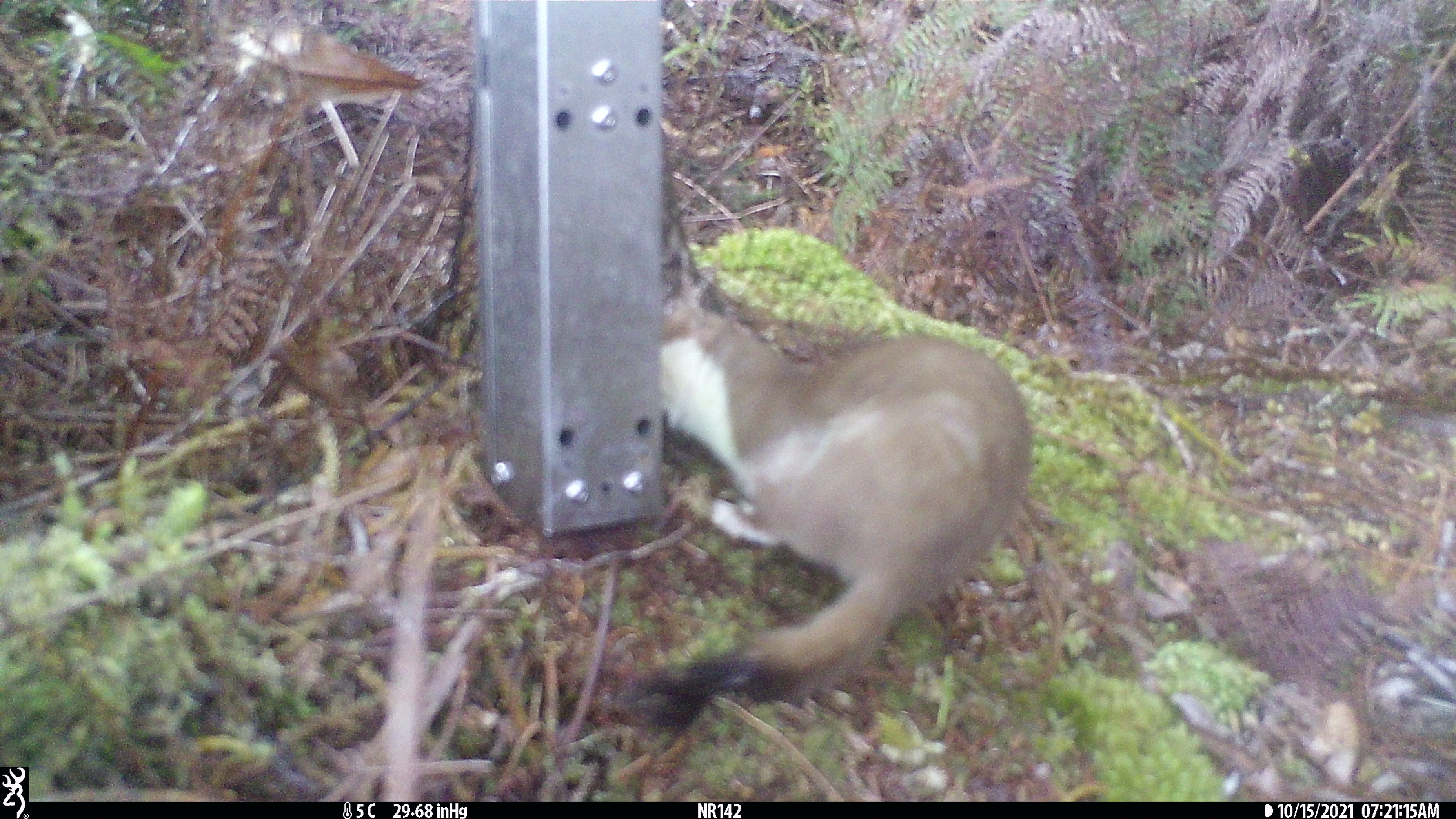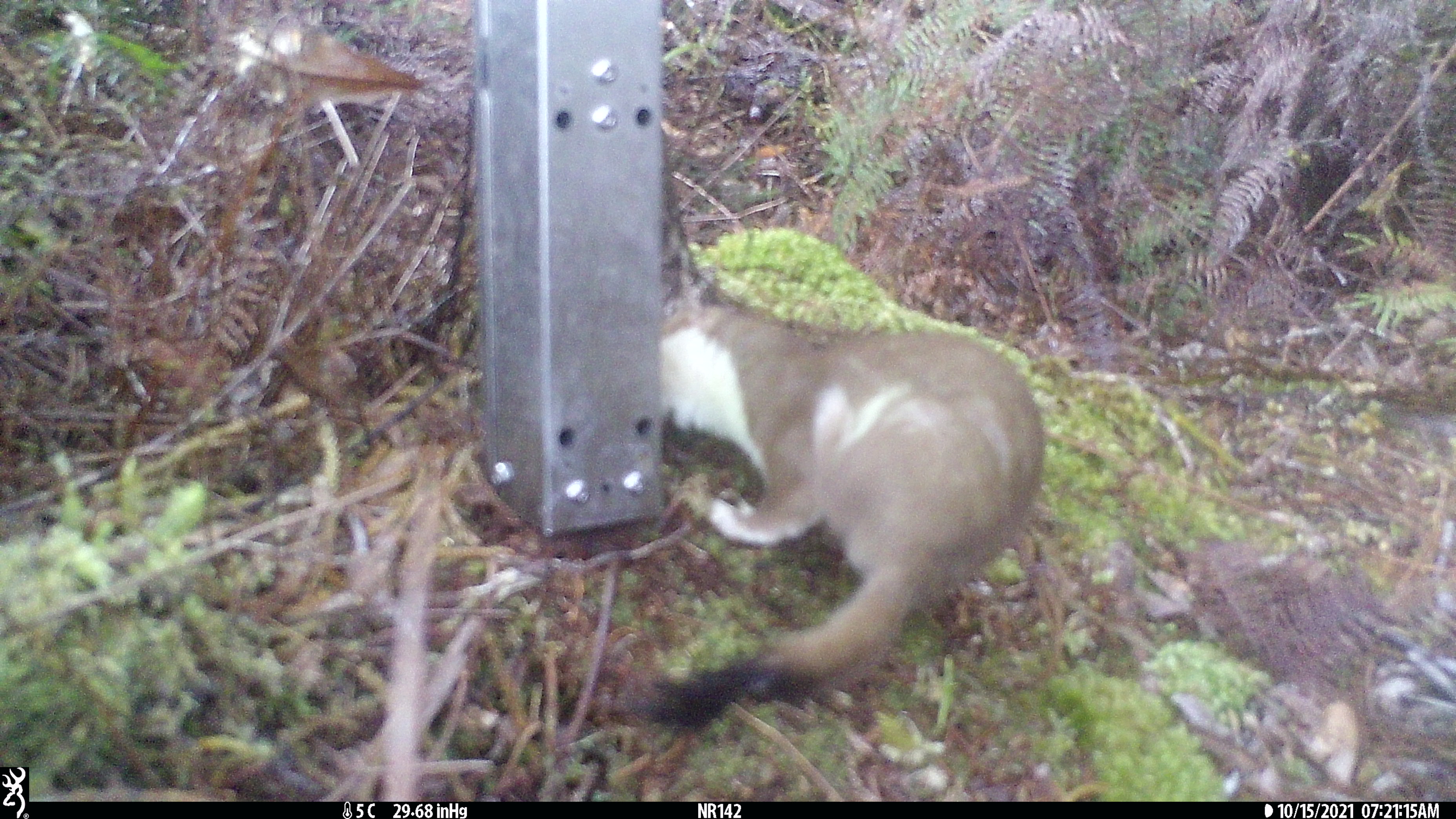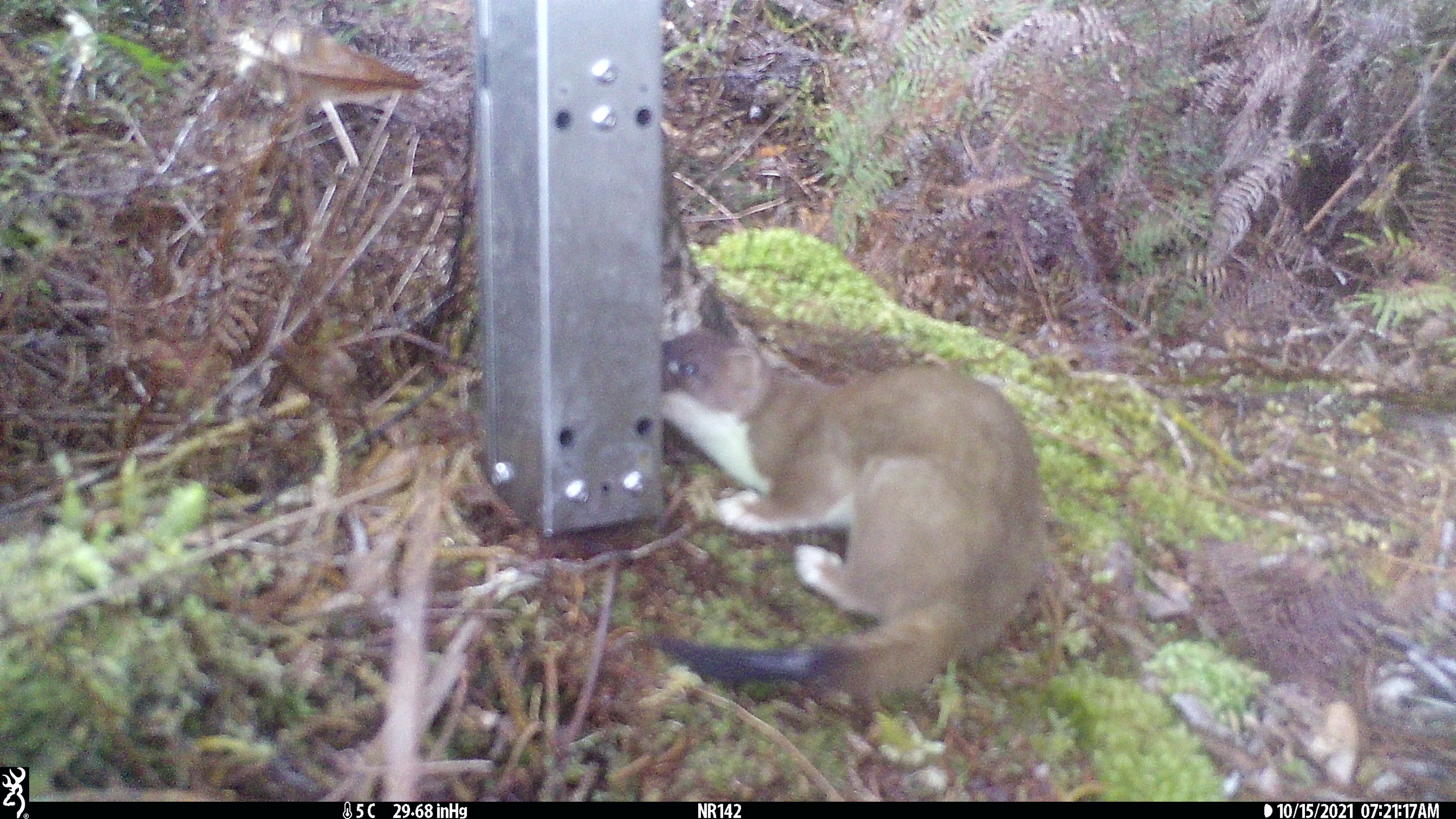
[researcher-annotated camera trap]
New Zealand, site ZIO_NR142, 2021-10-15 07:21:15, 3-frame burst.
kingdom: Animalia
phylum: Chordata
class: Mammalia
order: Carnivora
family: Mustelidae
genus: Mustela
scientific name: Mustela erminea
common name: stoat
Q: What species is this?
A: Stoat (Mustela erminea).